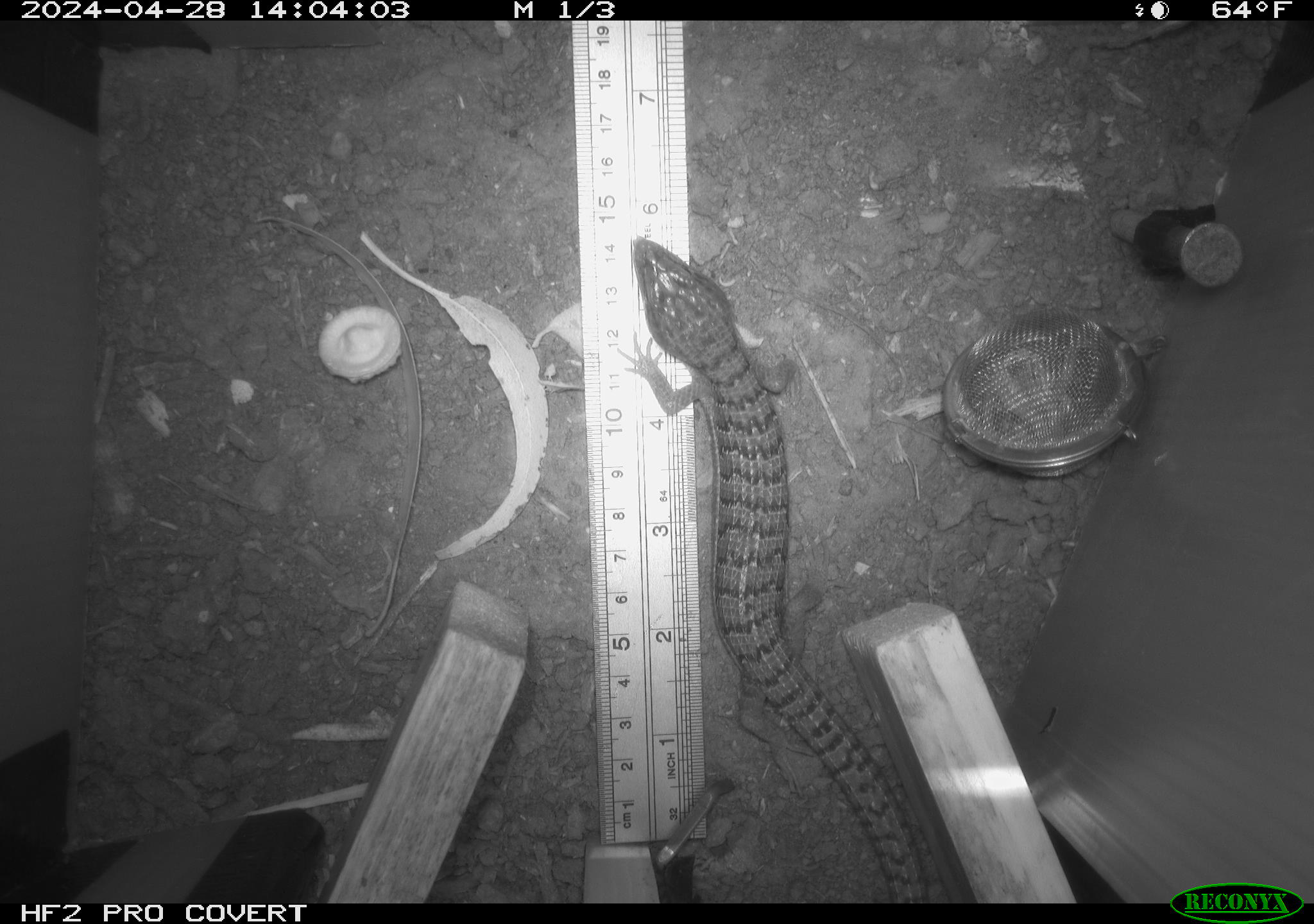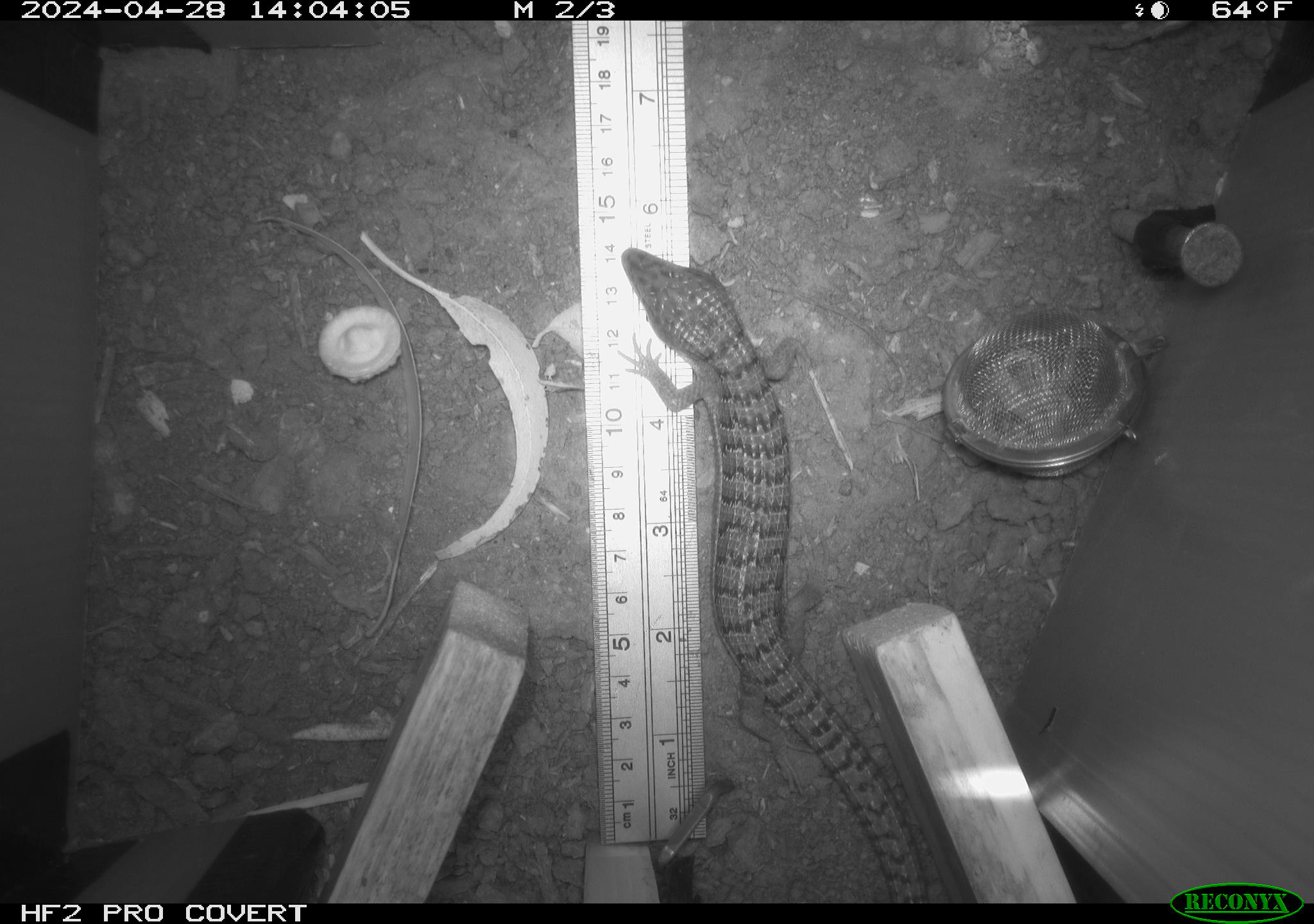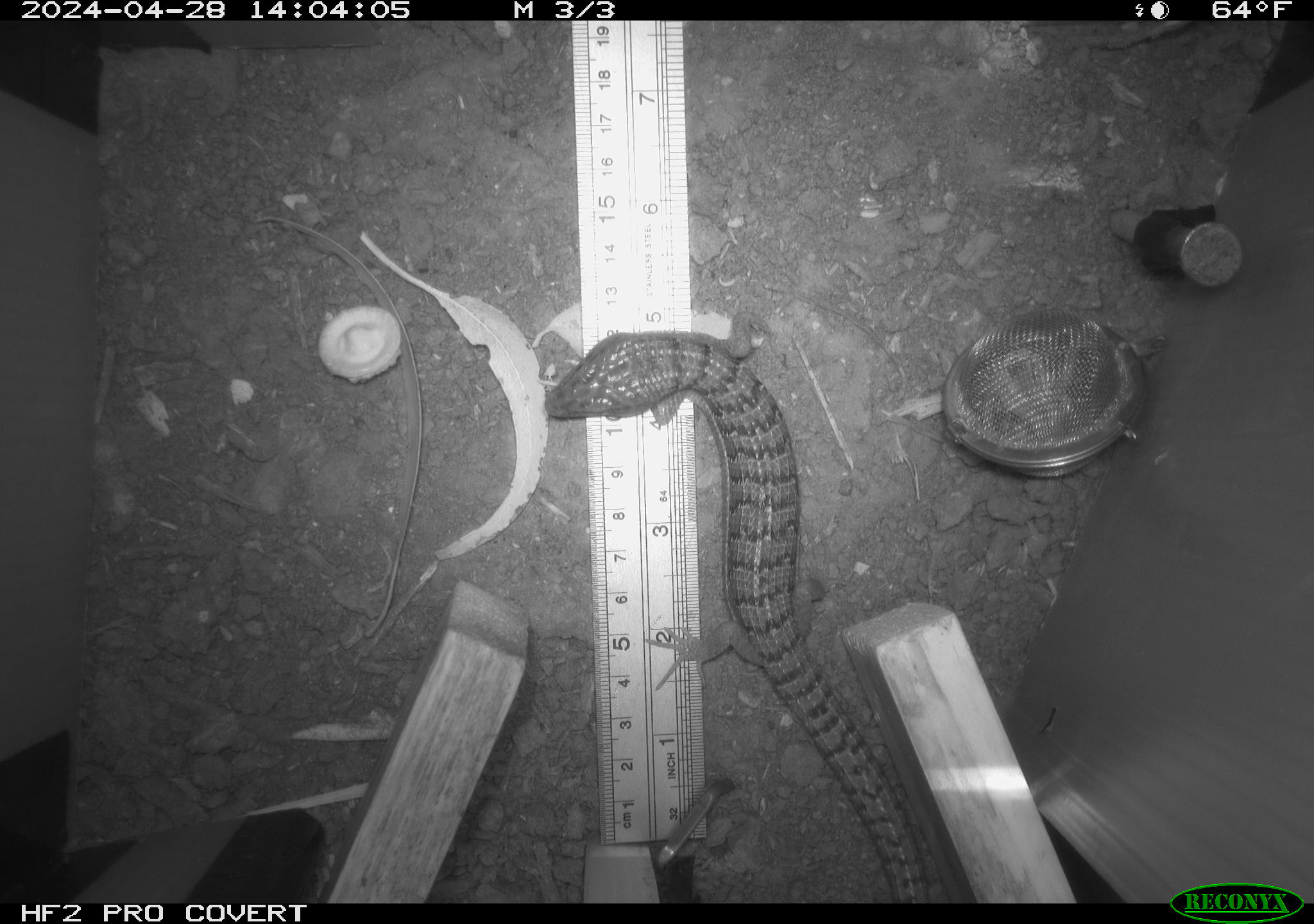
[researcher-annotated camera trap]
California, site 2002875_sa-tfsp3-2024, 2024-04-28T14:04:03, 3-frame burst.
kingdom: Animalia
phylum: Chordata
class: Reptilia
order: Squamata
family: Anguidae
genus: Elgaria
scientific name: Elgaria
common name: alligator lizards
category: elgaria species